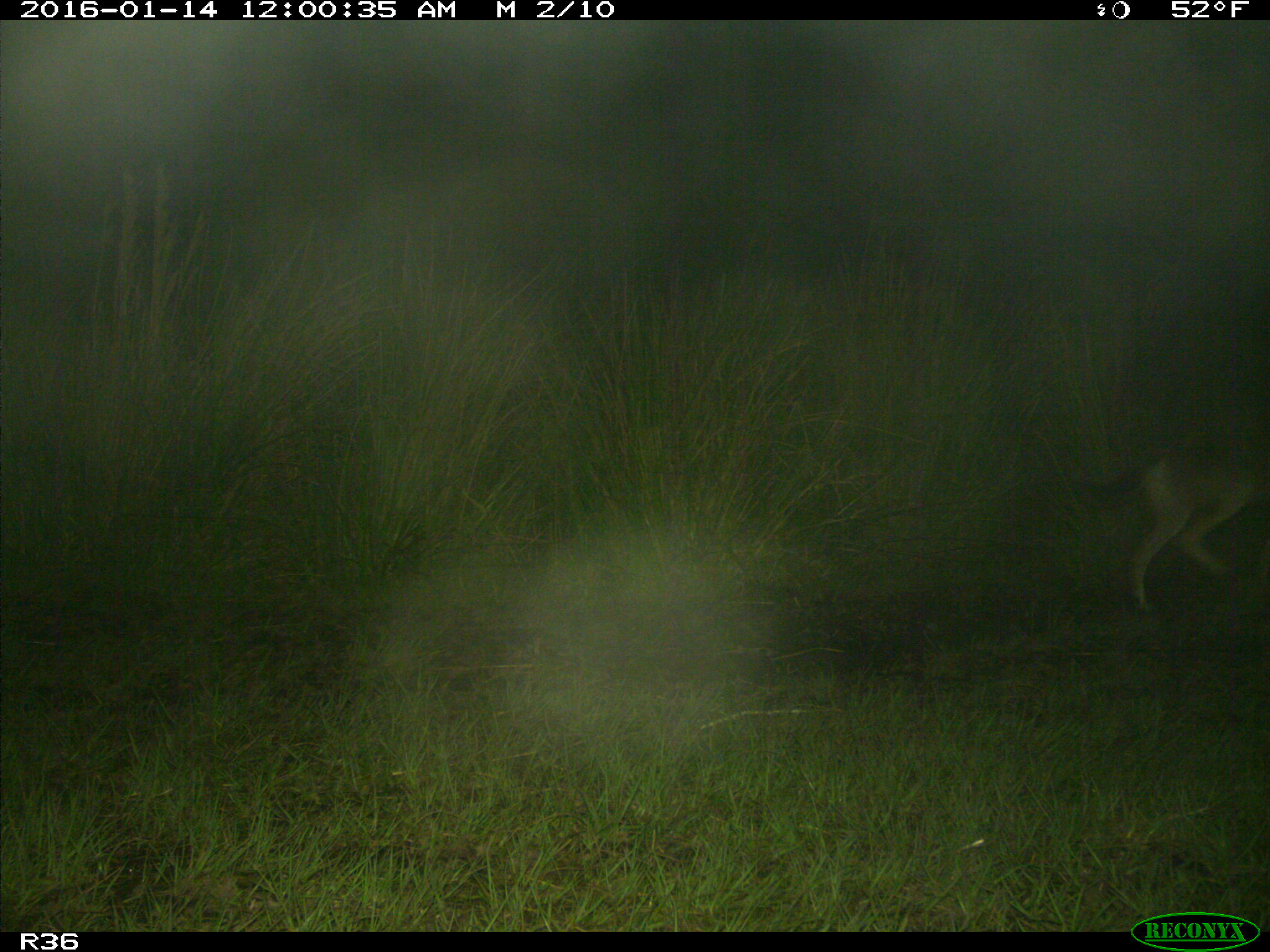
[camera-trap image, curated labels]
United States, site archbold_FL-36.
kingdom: Animalia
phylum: Chordata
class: Mammalia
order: Carnivora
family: Felidae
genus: Lynx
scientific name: Lynx rufus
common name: bobcat